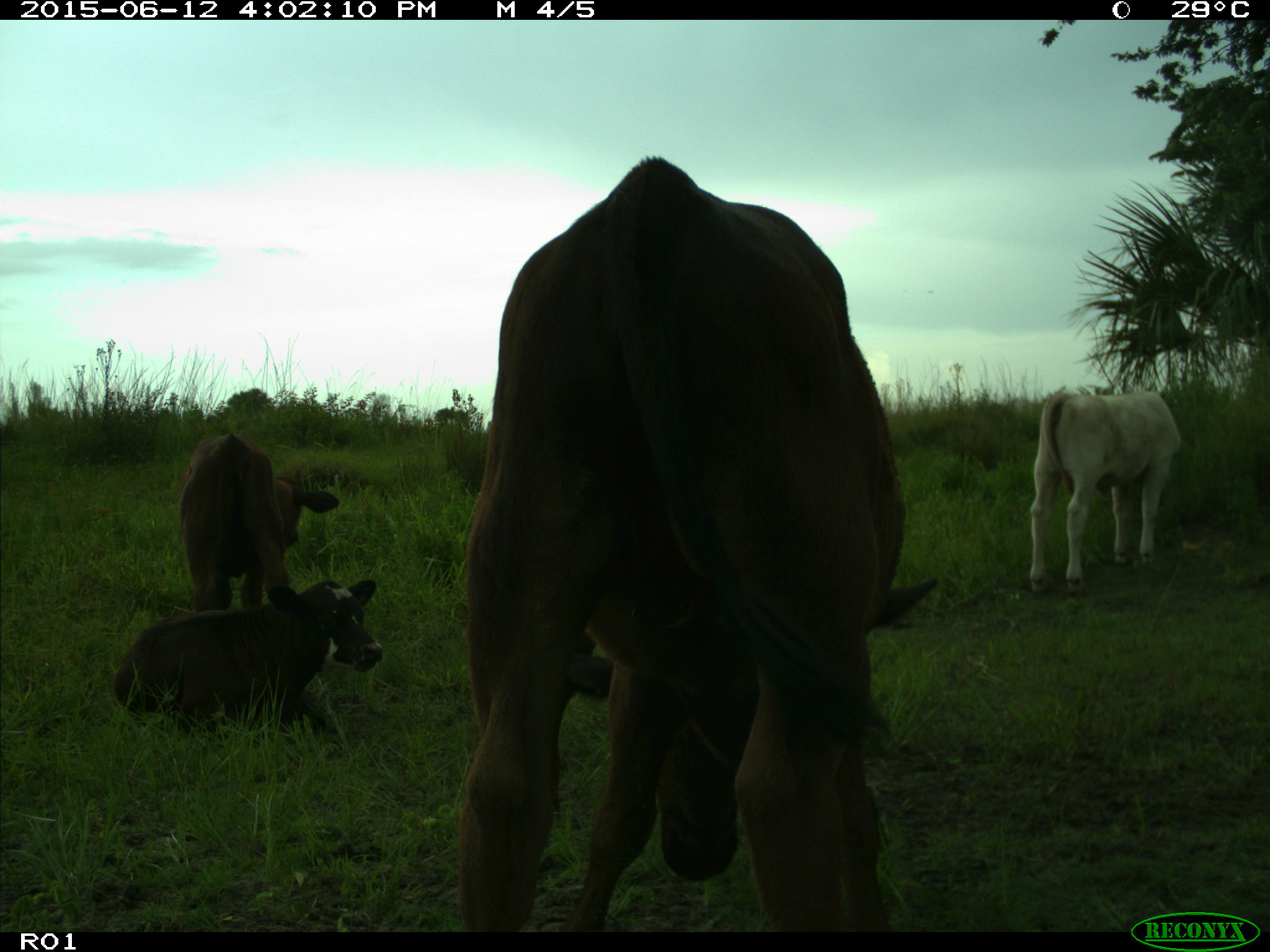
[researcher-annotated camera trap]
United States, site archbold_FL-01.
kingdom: Animalia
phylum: Chordata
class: Mammalia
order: Artiodactyla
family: Bovidae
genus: Bos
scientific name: Bos taurus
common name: domestic cow